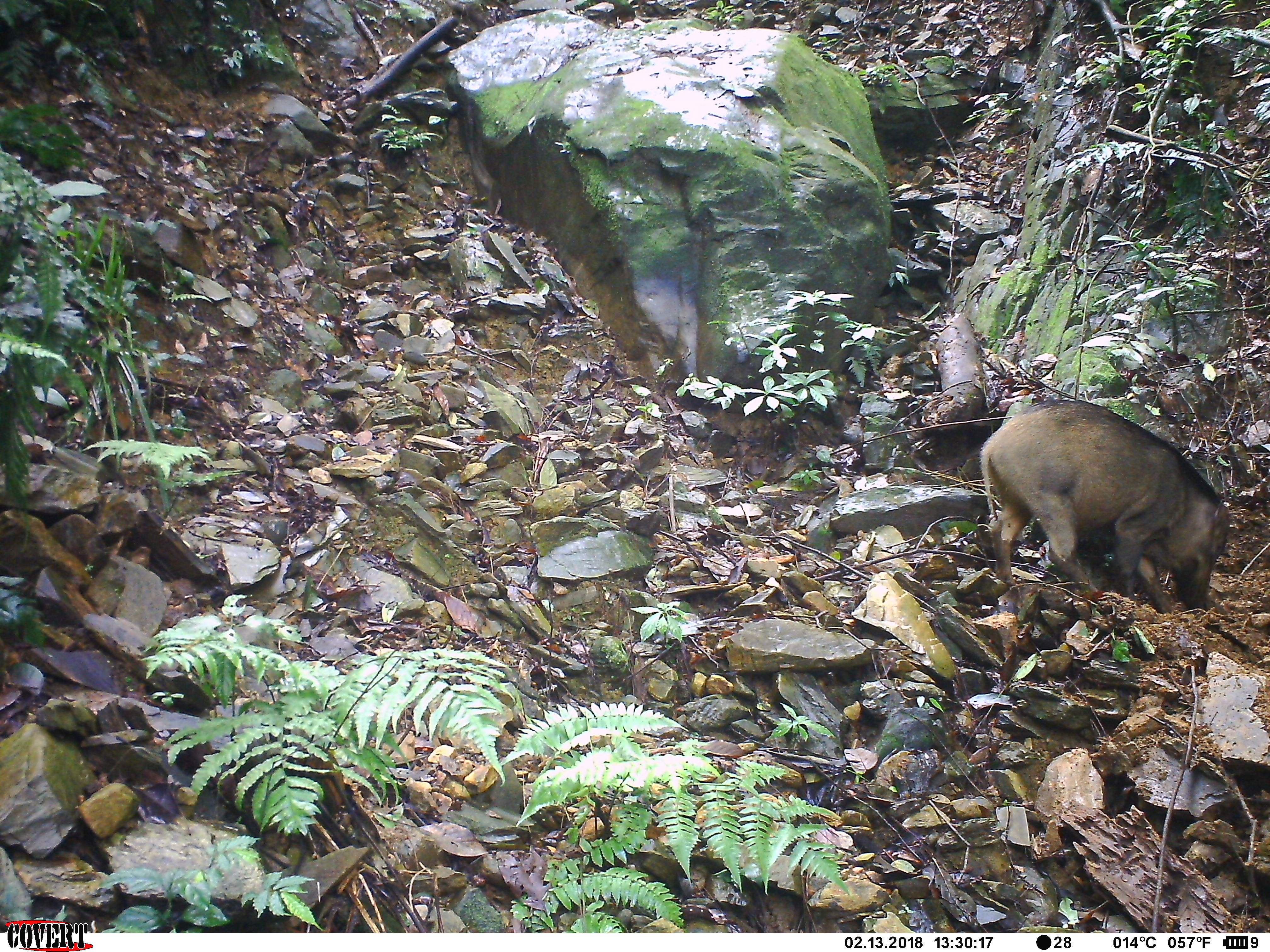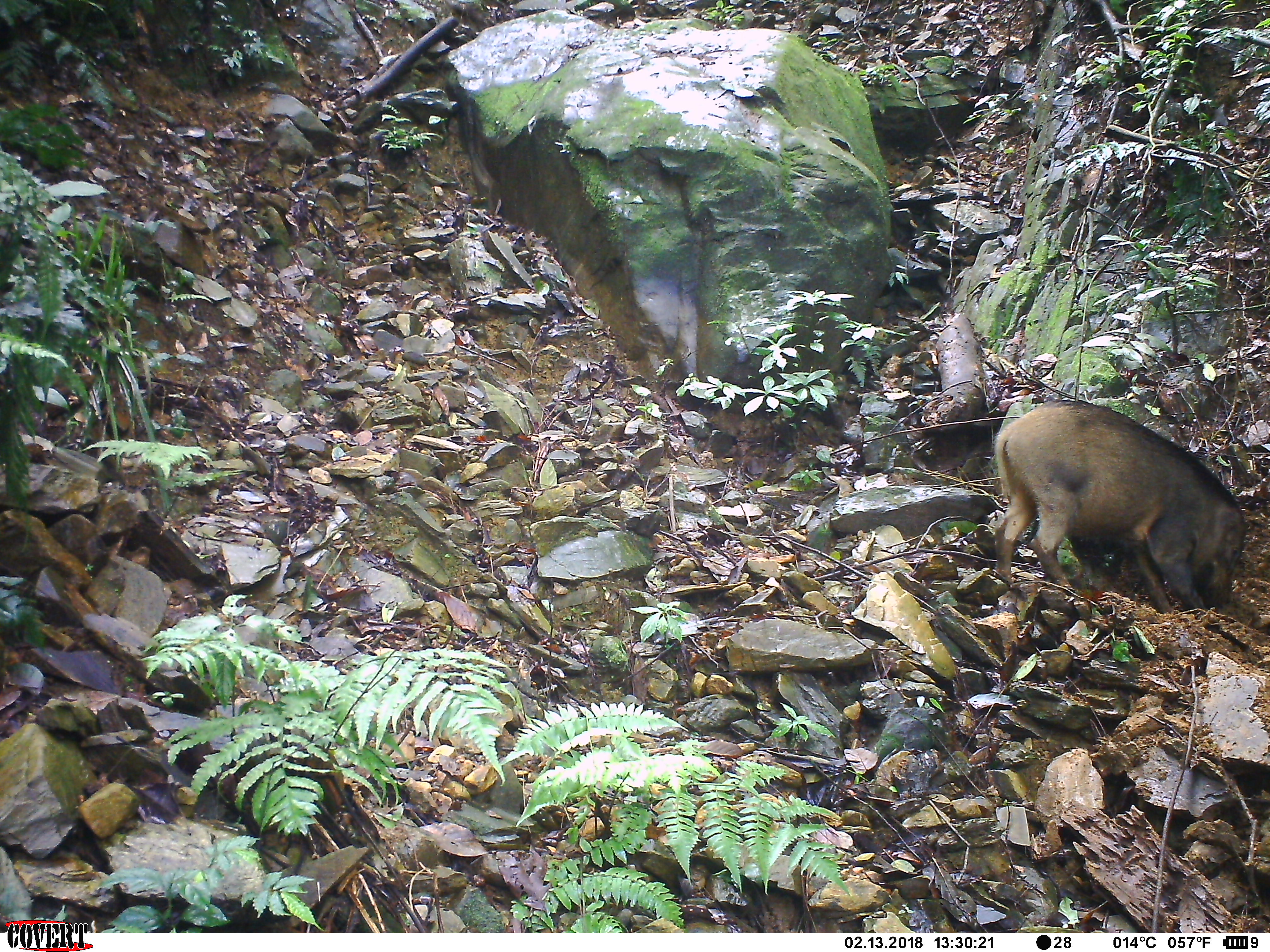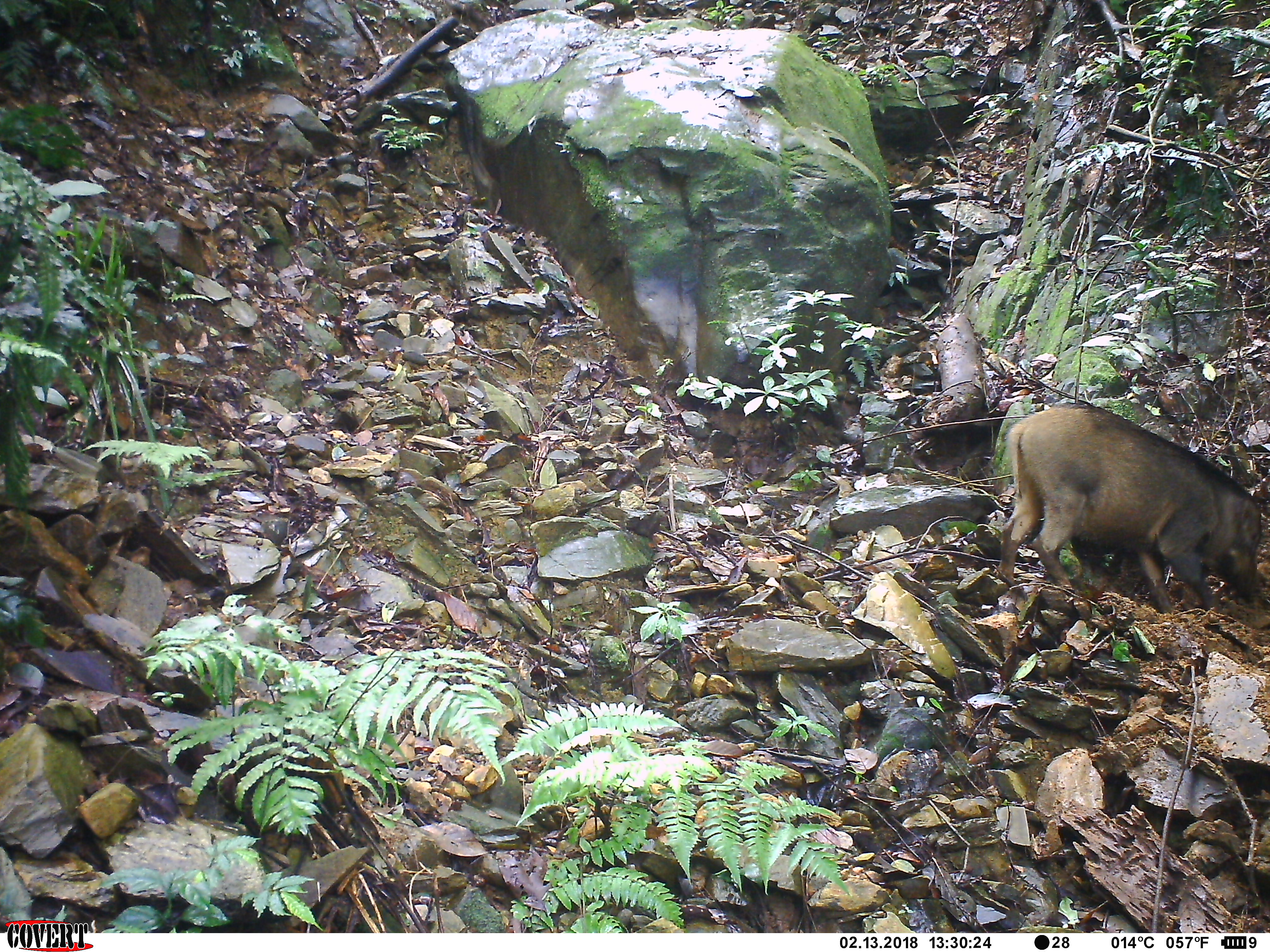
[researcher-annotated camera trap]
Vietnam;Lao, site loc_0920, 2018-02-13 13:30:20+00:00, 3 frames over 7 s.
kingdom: Animalia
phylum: Chordata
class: Mammalia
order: Artiodactyla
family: Suidae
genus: Sus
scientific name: Sus scrofa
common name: eurasian wild pig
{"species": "eurasian wild pig (Sus scrofa)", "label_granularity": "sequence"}